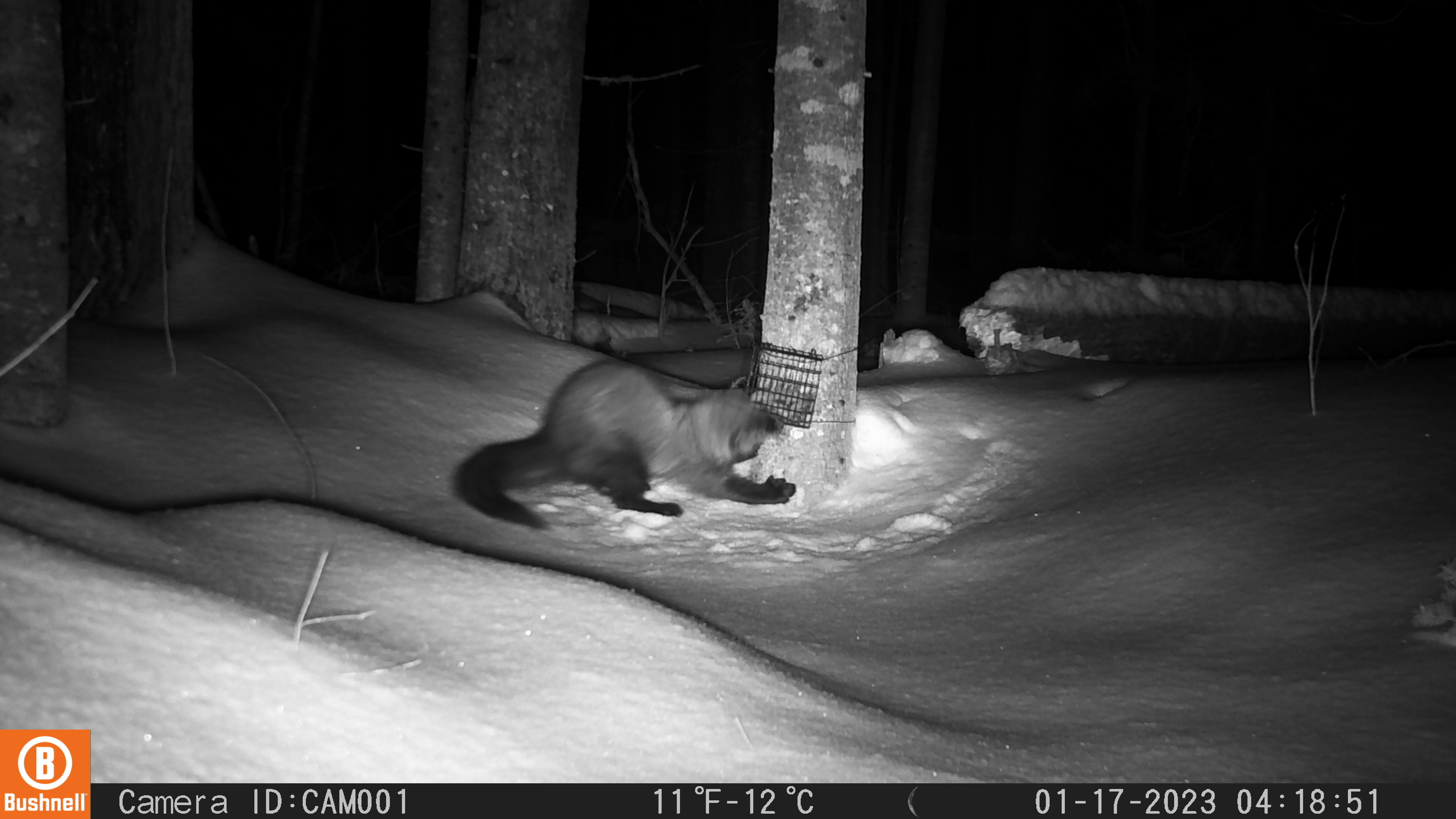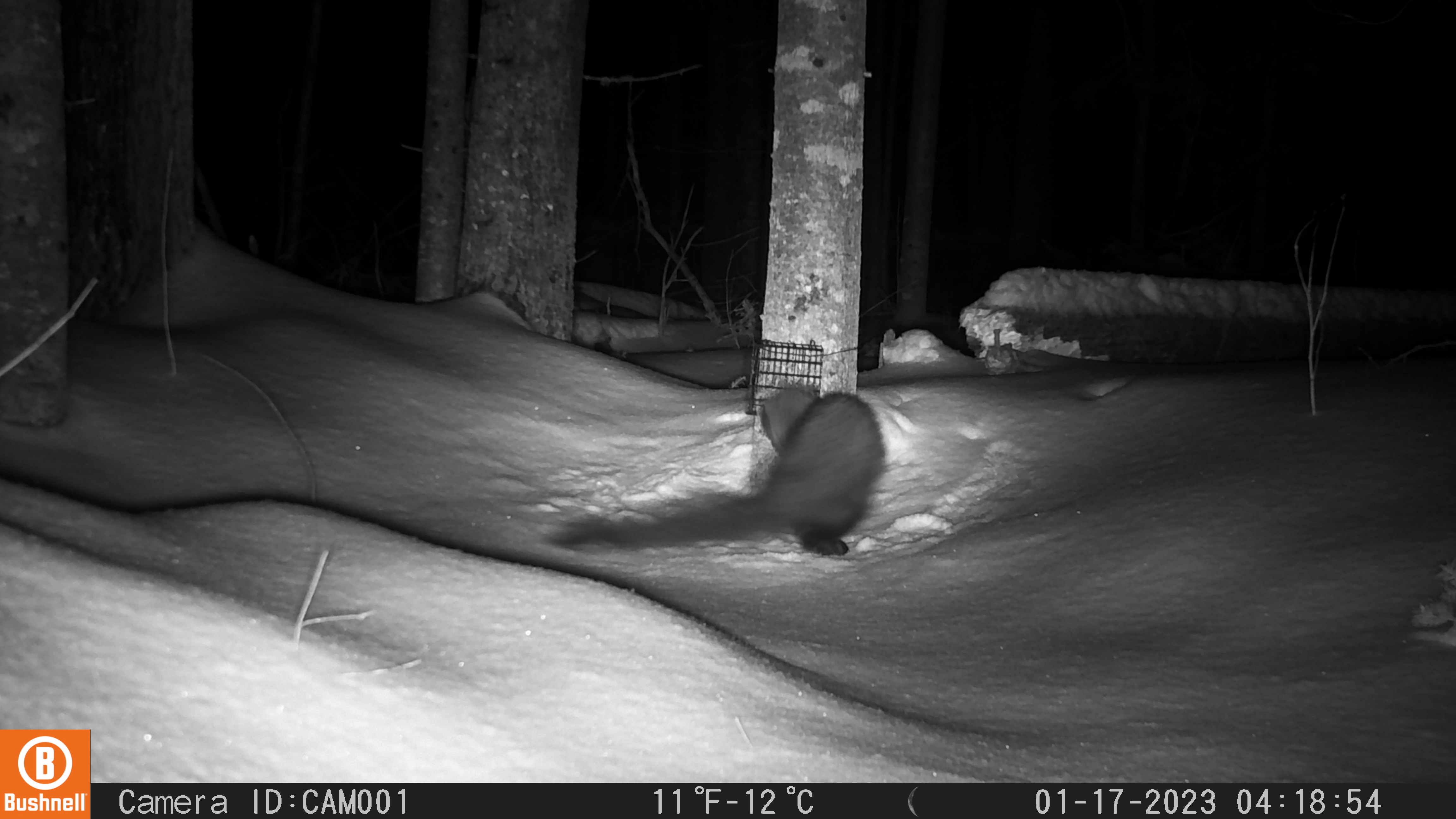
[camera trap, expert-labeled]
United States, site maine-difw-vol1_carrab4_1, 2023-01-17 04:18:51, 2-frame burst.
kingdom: Animalia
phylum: Chordata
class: Mammalia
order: Carnivora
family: Mustelidae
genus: Pekania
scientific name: Pekania pennanti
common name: fisher